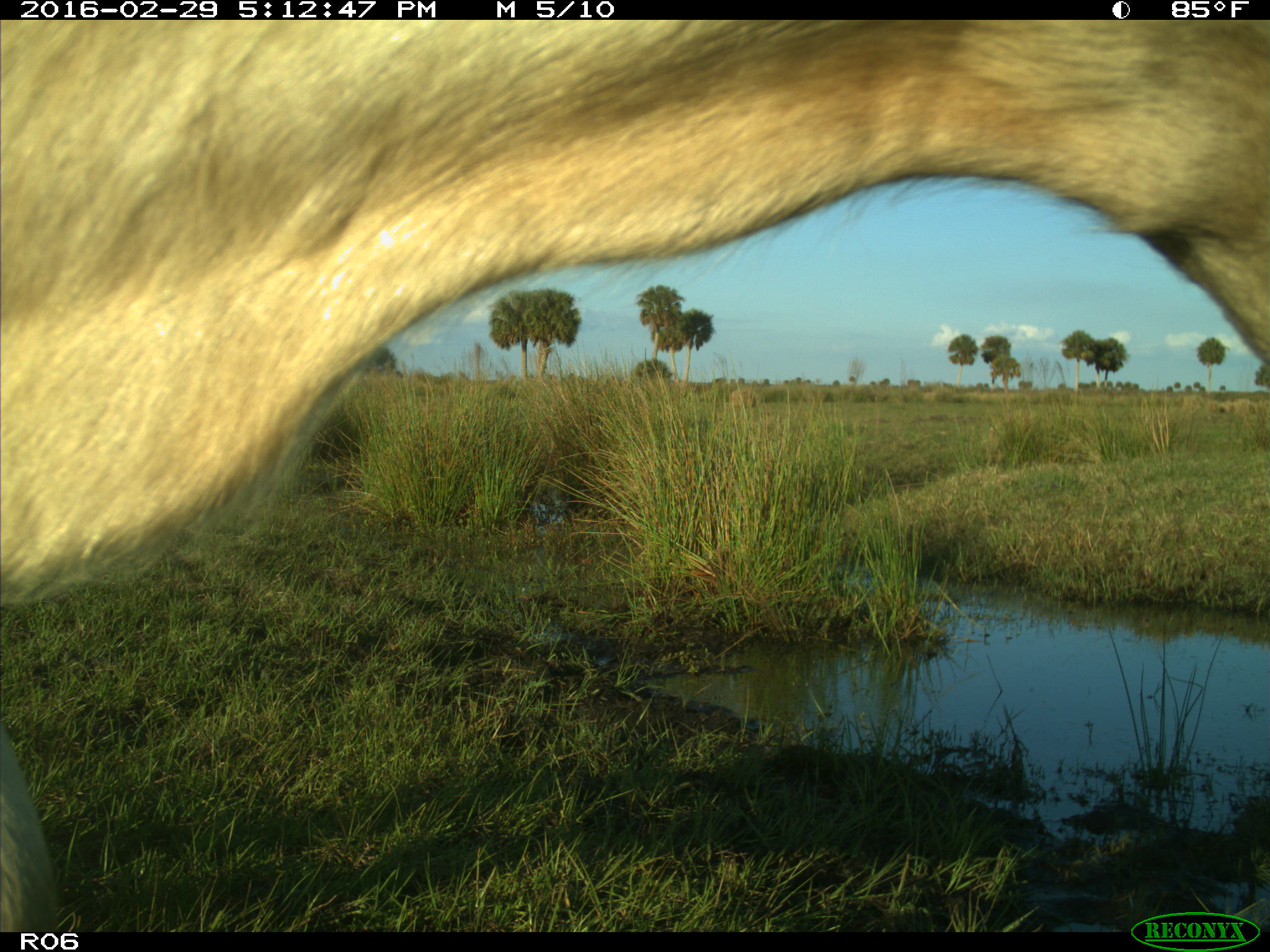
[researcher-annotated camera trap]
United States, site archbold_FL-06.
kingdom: Animalia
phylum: Chordata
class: Mammalia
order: Artiodactyla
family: Bovidae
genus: Bos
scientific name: Bos taurus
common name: domestic cow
Bos taurus (domestic cow).